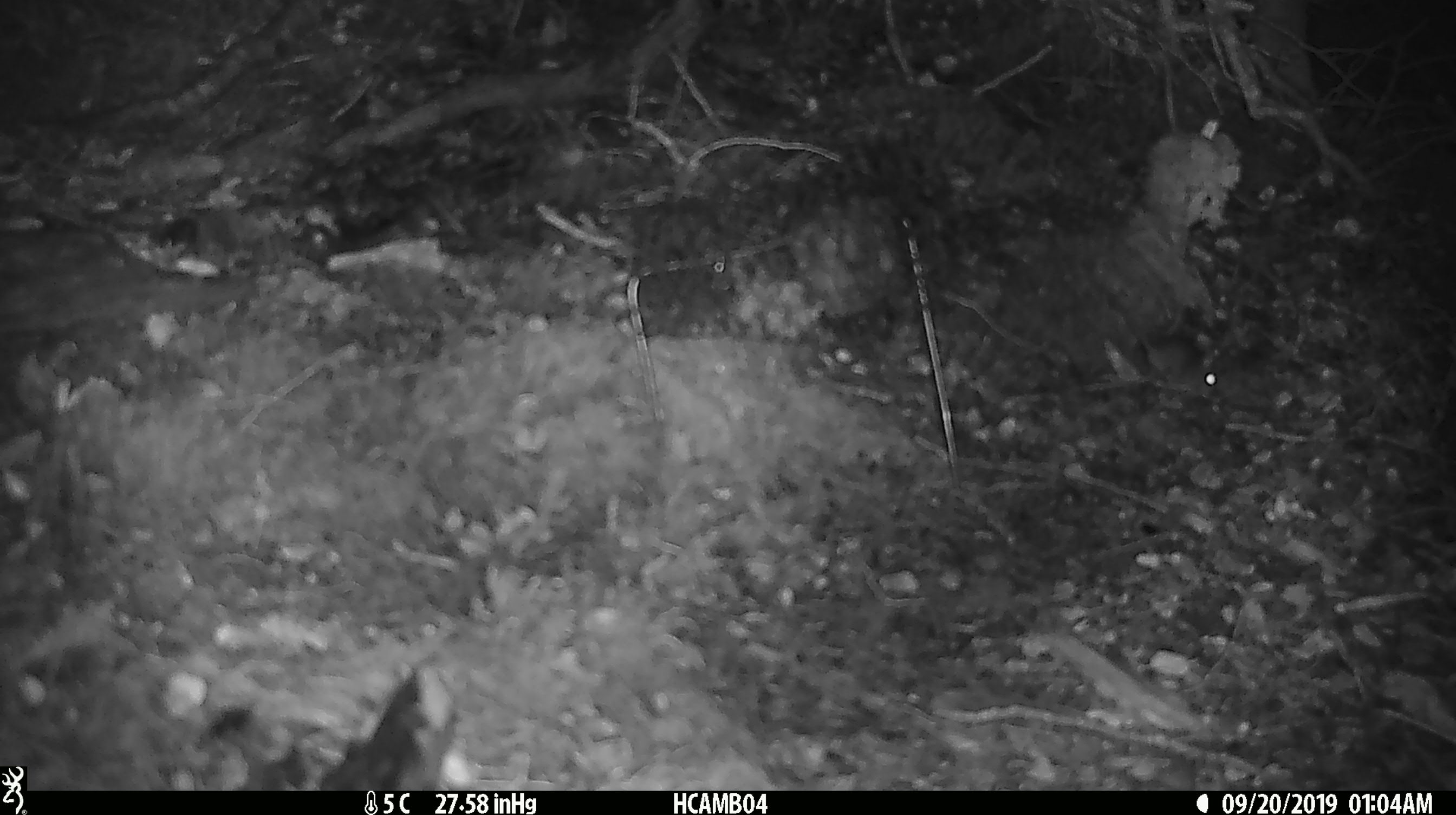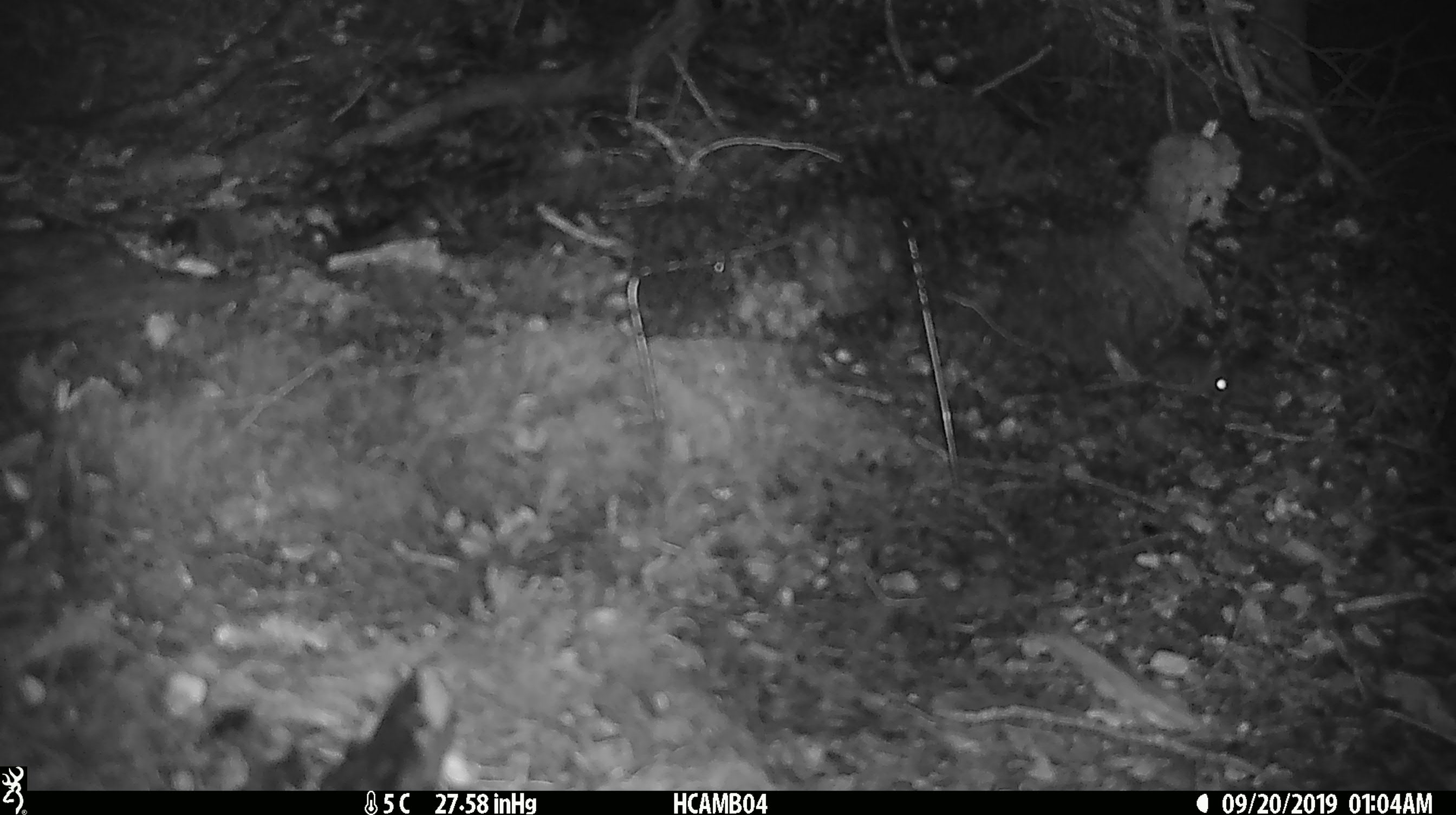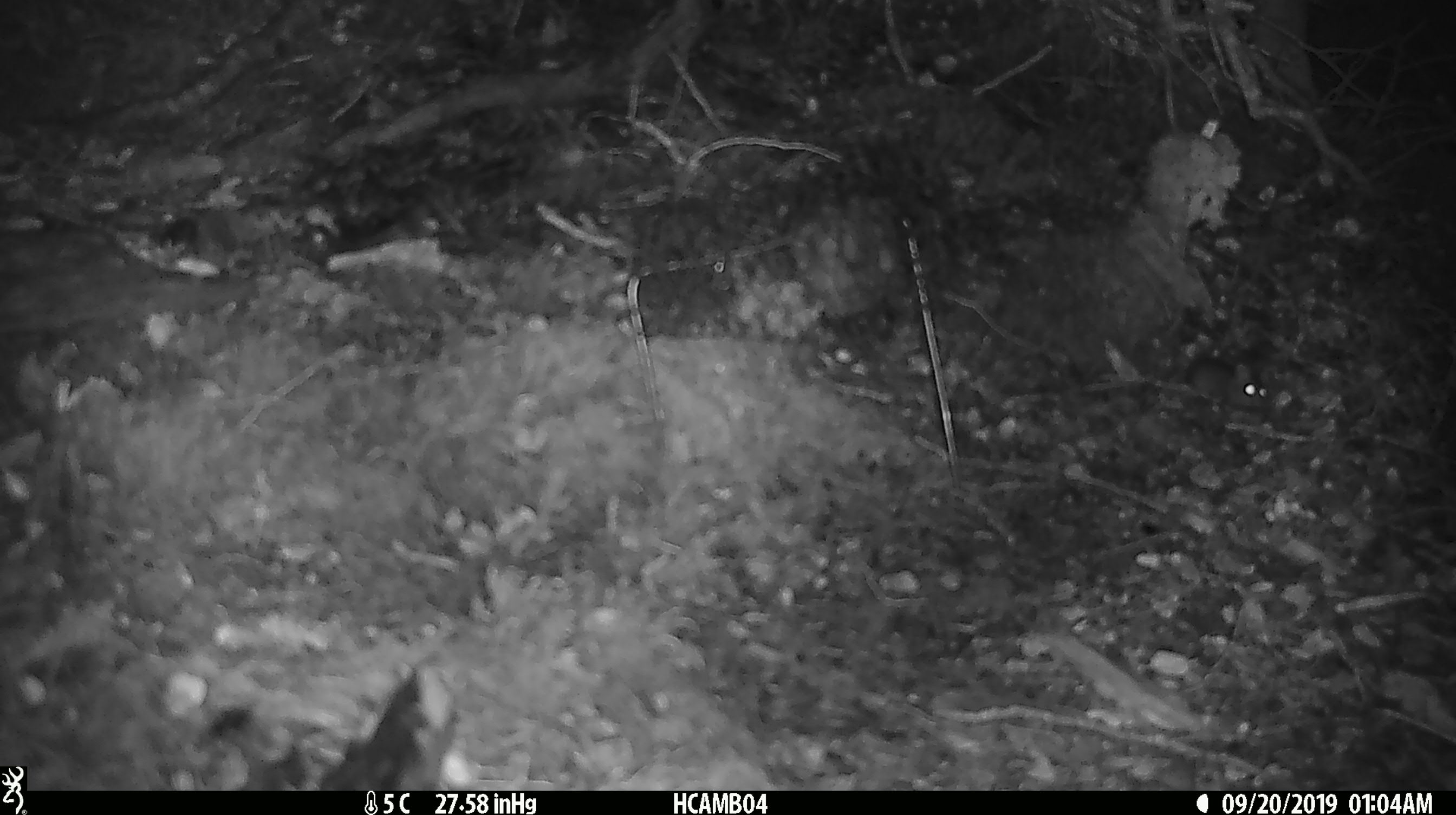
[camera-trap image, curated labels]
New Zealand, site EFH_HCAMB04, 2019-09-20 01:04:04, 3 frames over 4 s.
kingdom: Animalia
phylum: Chordata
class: Mammalia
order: Rodentia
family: Muridae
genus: Mus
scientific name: Mus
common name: mouse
Mouse (Mus).